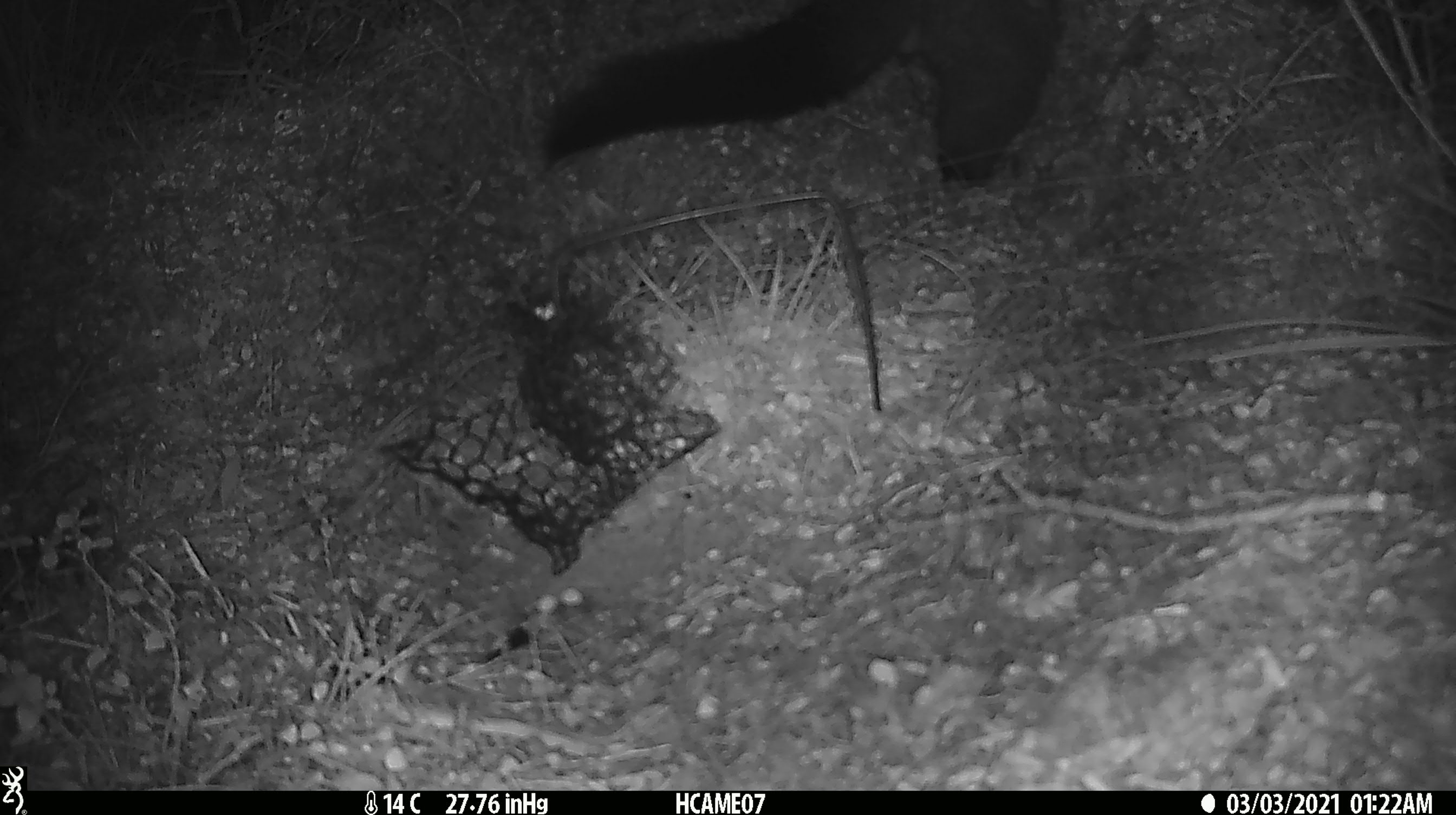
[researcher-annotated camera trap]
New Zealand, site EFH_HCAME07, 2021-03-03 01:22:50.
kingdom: Animalia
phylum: Chordata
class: Mammalia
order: Diprotodontia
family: Phalangeridae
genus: Trichosurus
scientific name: Trichosurus vulpecula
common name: common brushtail possum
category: possum